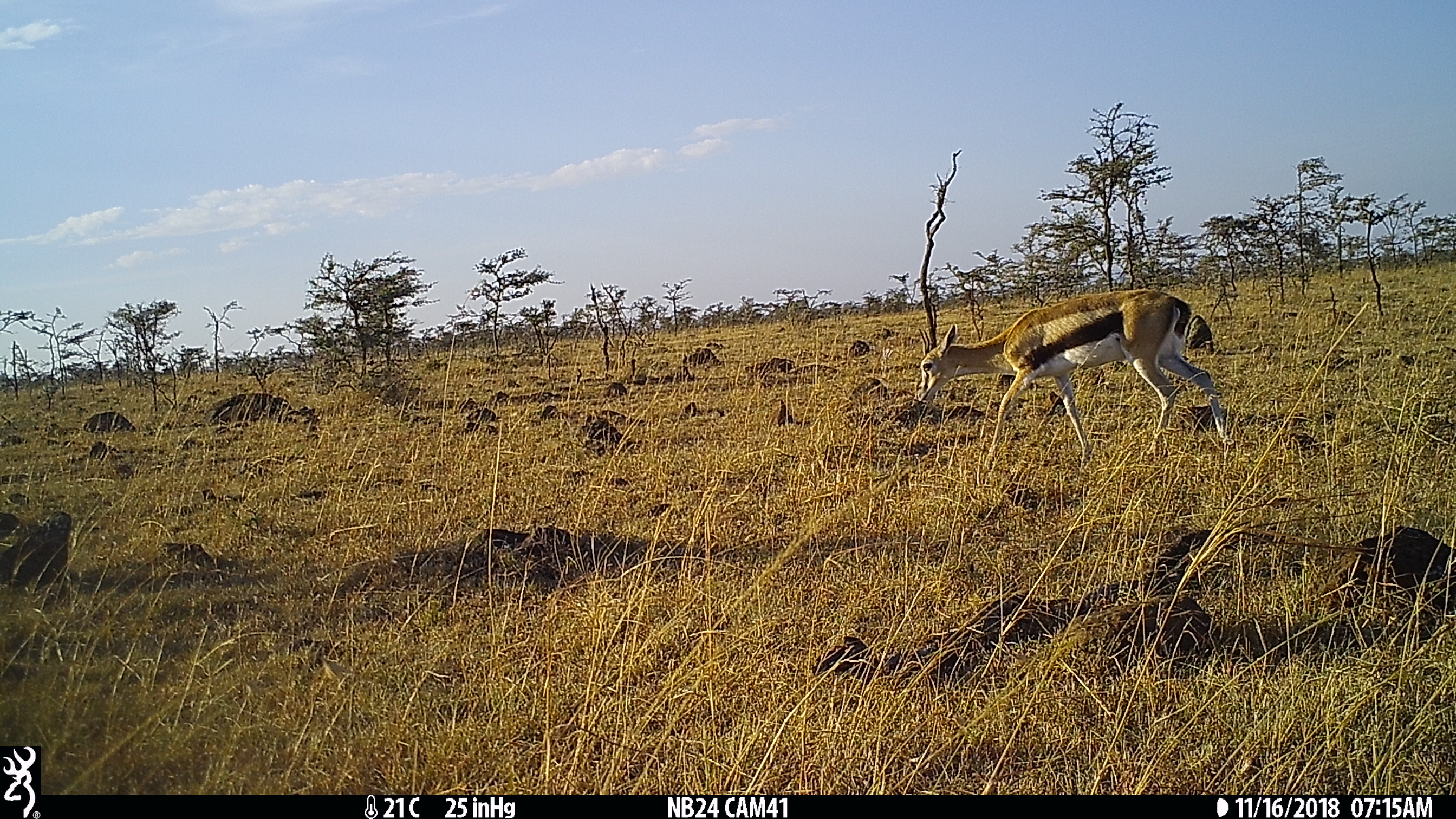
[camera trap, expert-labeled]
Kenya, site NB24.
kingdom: Animalia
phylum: Chordata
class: Mammalia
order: Artiodactyla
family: Bovidae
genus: Eudorcas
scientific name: Eudorcas thomsonii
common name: thomon's gazelle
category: gazelle thomsons